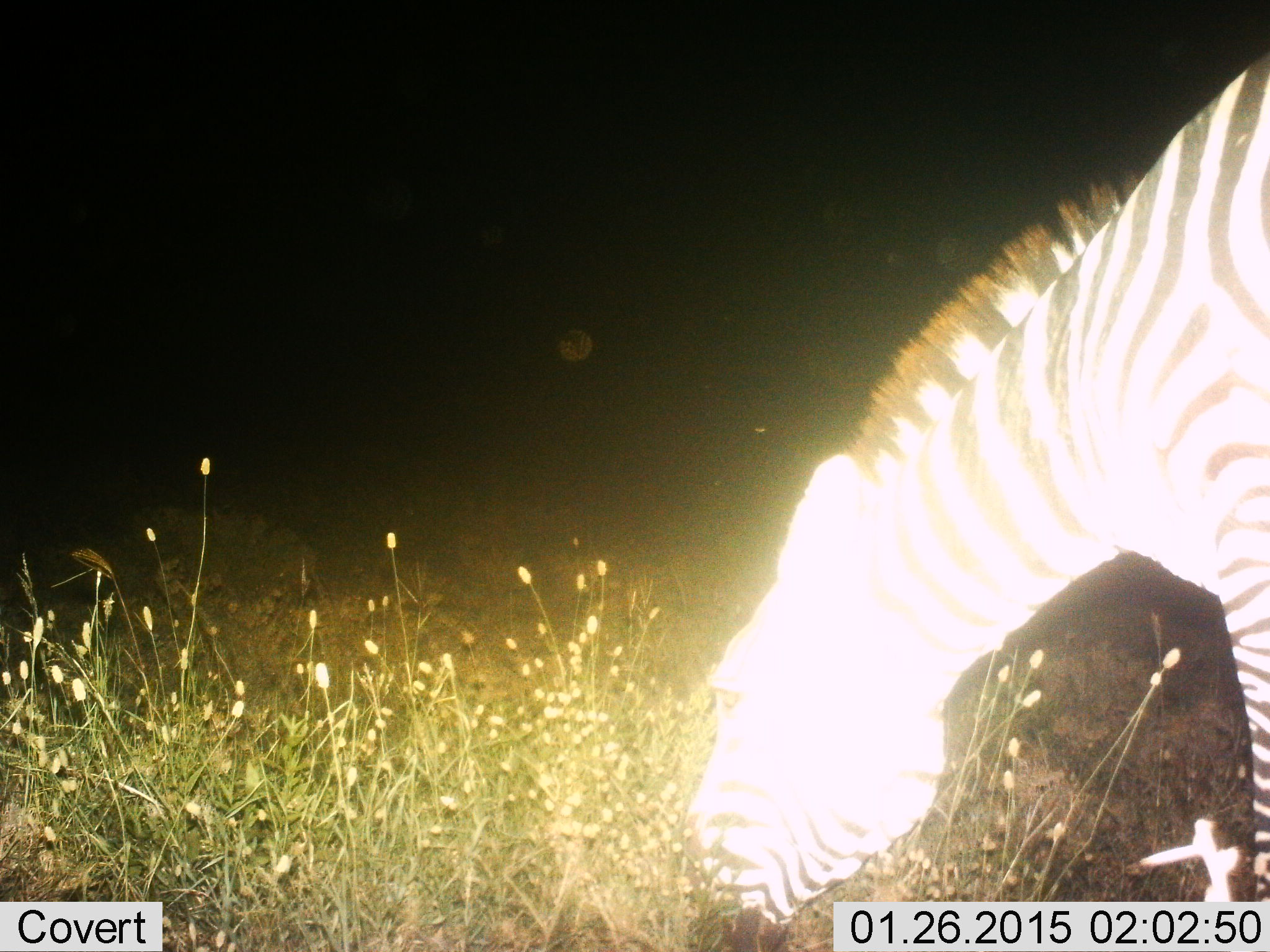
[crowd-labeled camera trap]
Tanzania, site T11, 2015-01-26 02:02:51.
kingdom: Animalia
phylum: Chordata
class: Mammalia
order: Perissodactyla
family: Equidae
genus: Equus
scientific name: Equus quagga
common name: plains zebra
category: zebra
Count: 1.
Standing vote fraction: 20%.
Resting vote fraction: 0%.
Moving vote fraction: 0%.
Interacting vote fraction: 0%.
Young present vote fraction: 0%.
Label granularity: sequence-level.